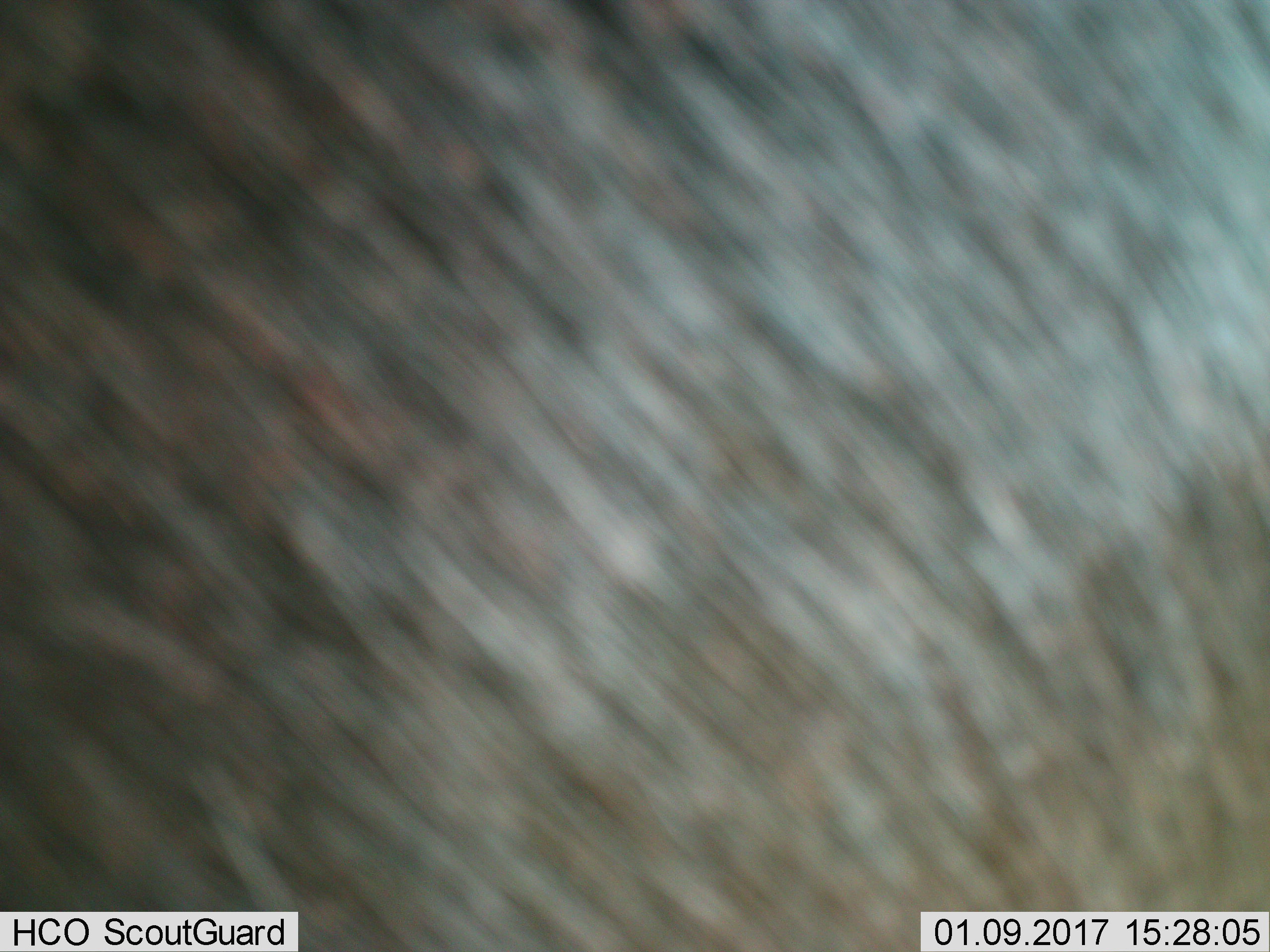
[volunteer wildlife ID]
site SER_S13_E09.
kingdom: Animalia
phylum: Chordata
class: Mammalia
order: Artiodactyla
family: Bovidae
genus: Connochaetes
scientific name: Connochaetes taurinus taurinus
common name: blue wildebeest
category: wildebeestblue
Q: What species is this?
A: Wildebeestblue (blue wildebeest) (Connochaetes taurinus taurinus).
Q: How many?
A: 1.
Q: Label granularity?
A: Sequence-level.